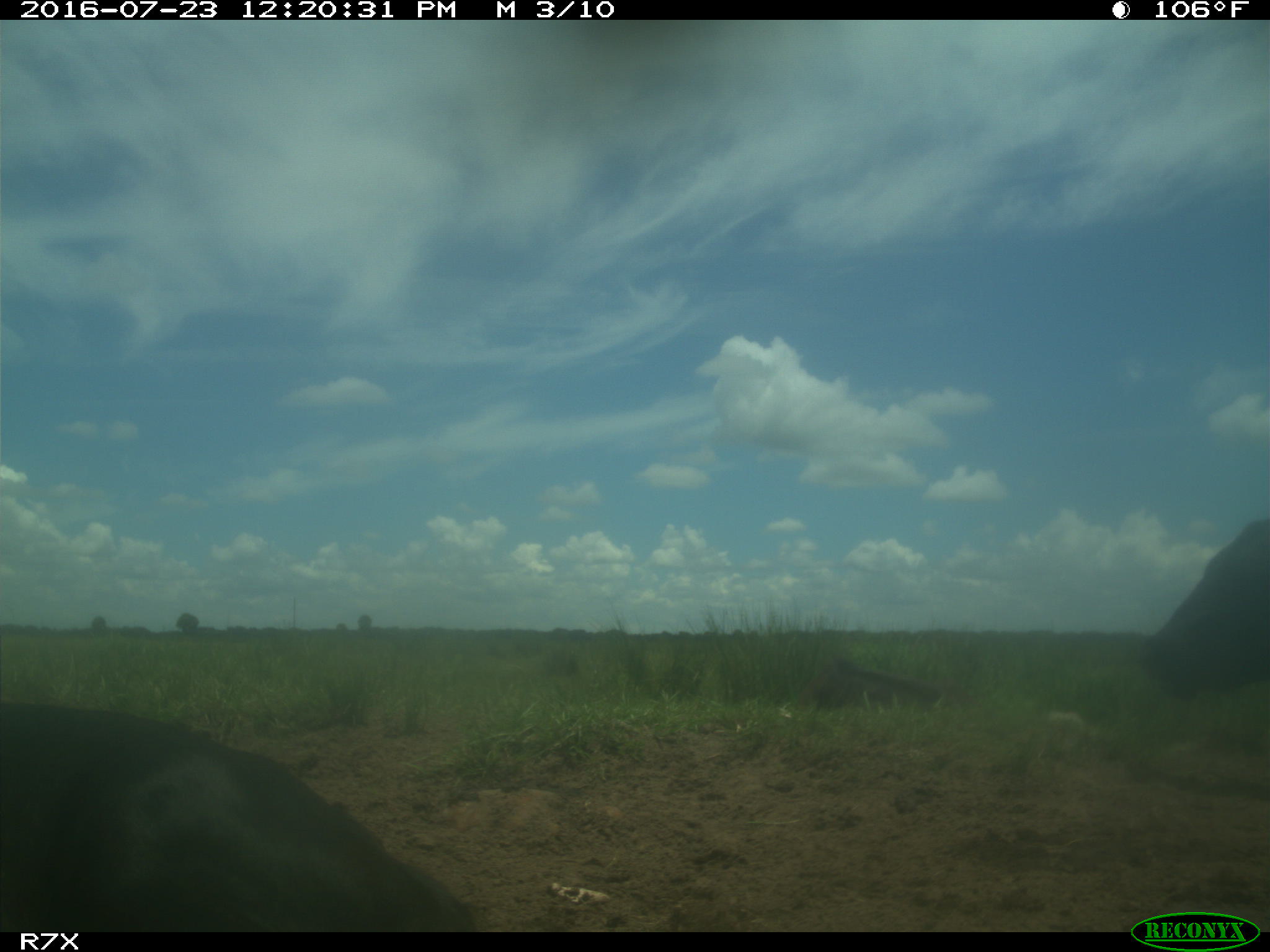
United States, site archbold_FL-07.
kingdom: Animalia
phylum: Chordata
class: Mammalia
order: Artiodactyla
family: Bovidae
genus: Bos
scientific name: Bos taurus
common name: domestic cow